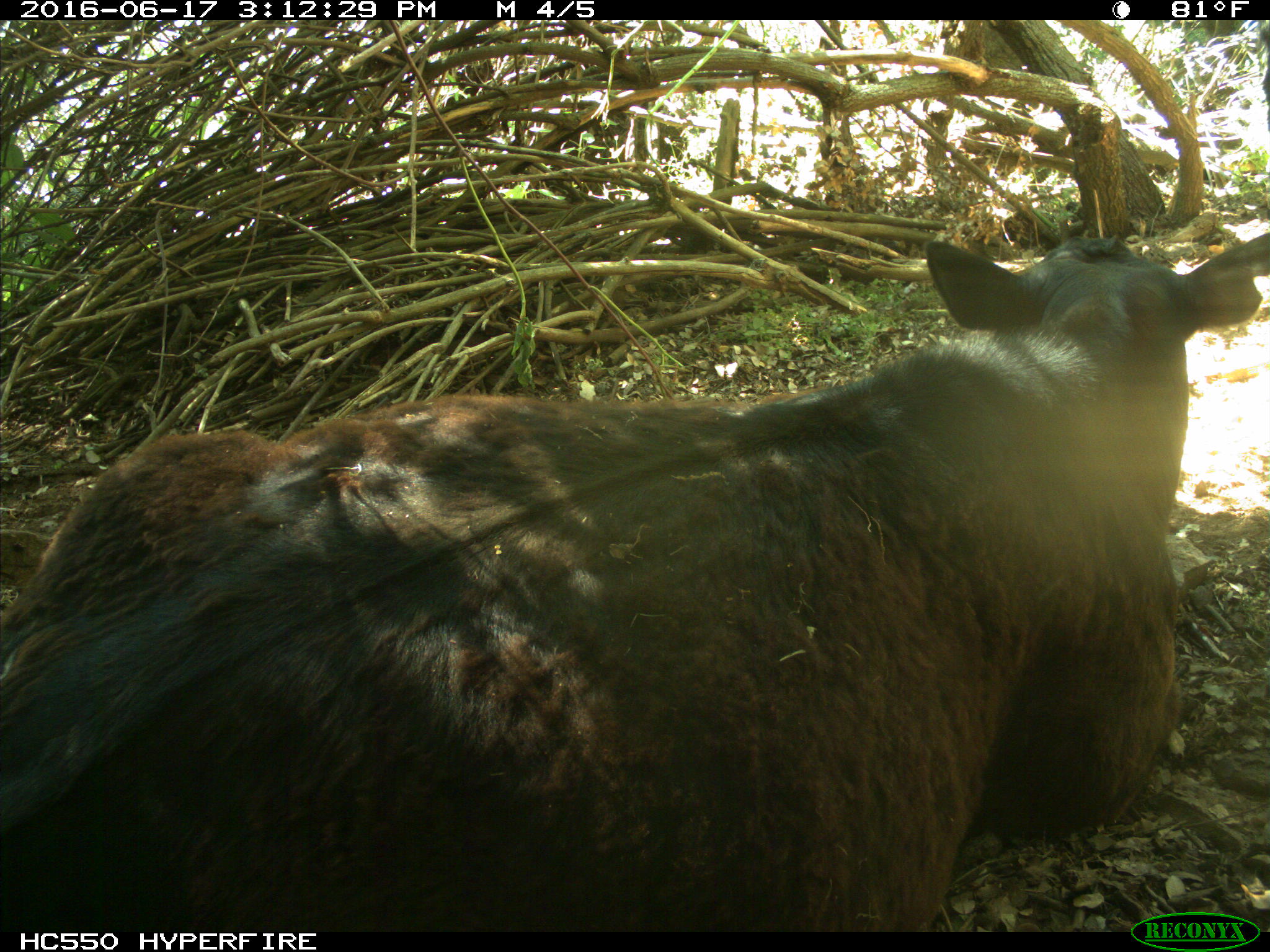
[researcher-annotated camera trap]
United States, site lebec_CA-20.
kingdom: Animalia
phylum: Chordata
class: Mammalia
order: Artiodactyla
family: Bovidae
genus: Bos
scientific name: Bos taurus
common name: domestic cow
Bos taurus (domestic cow).